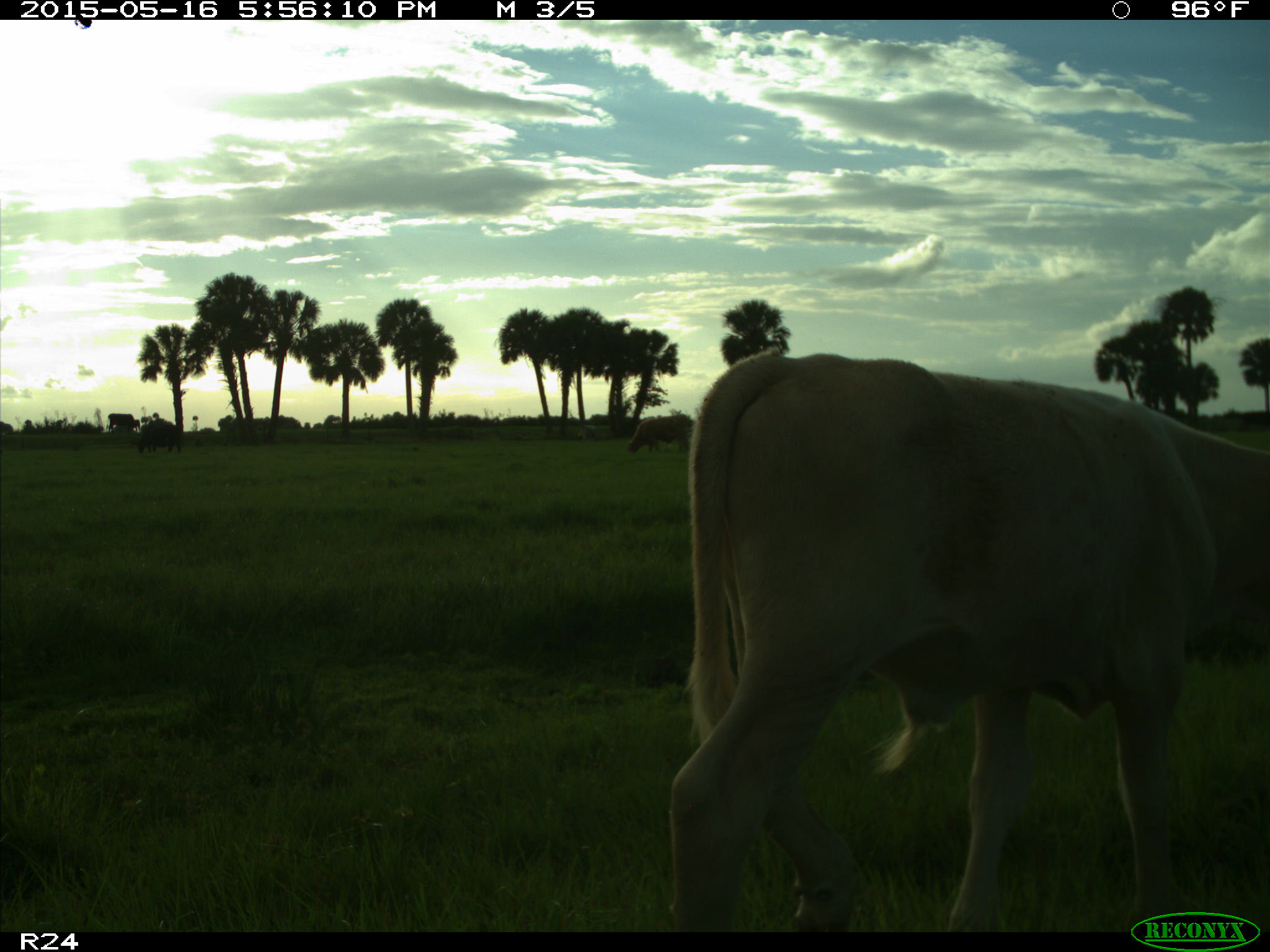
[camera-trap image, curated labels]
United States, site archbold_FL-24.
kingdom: Animalia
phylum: Chordata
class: Mammalia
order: Artiodactyla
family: Bovidae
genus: Bos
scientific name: Bos taurus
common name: domestic cow